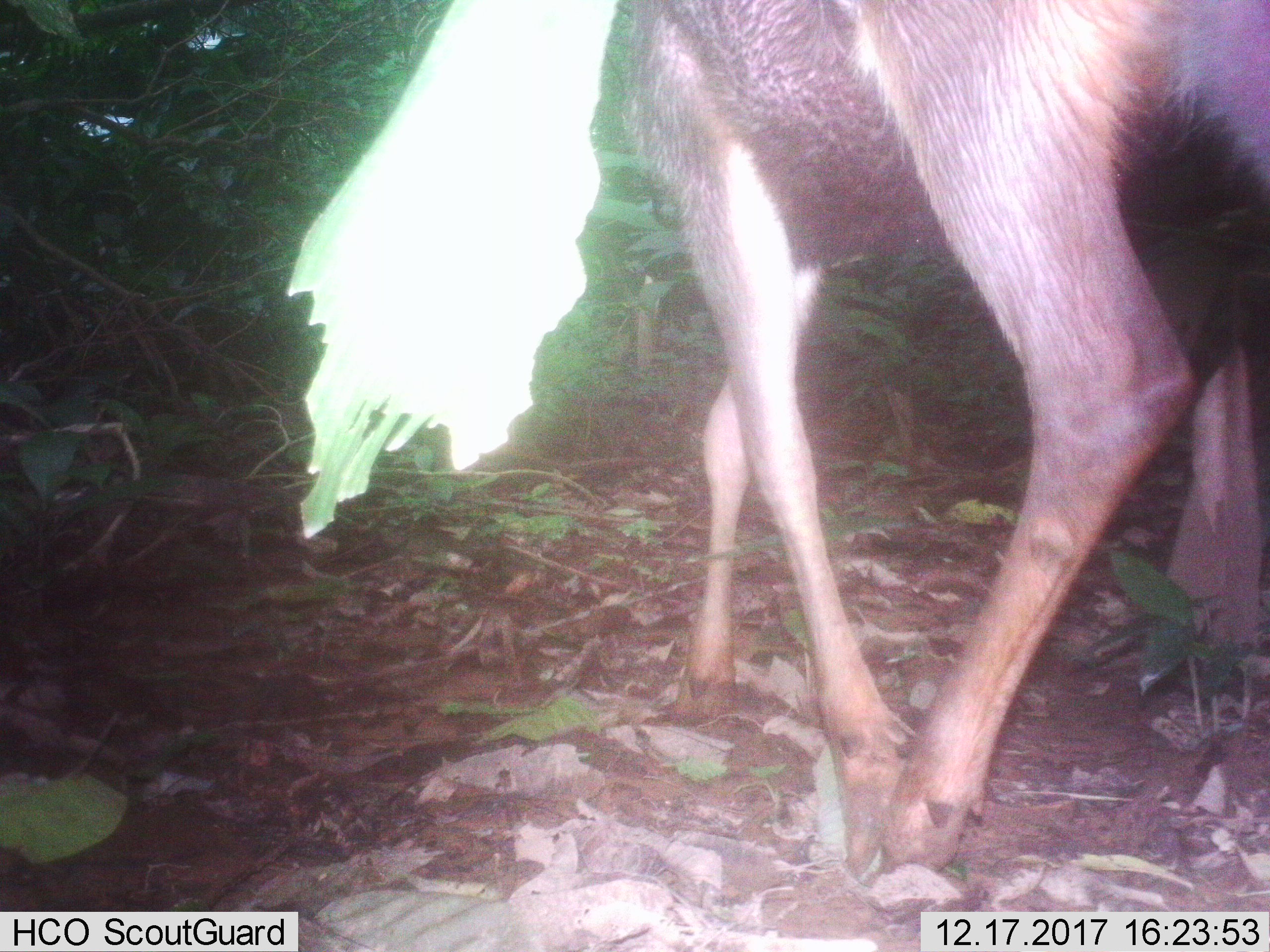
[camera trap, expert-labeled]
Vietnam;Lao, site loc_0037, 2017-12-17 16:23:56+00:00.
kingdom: Animalia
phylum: Chordata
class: Mammalia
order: Artiodactyla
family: Cervidae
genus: Rusa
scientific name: Rusa unicolor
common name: sambar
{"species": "sambar (Rusa unicolor)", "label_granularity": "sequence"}